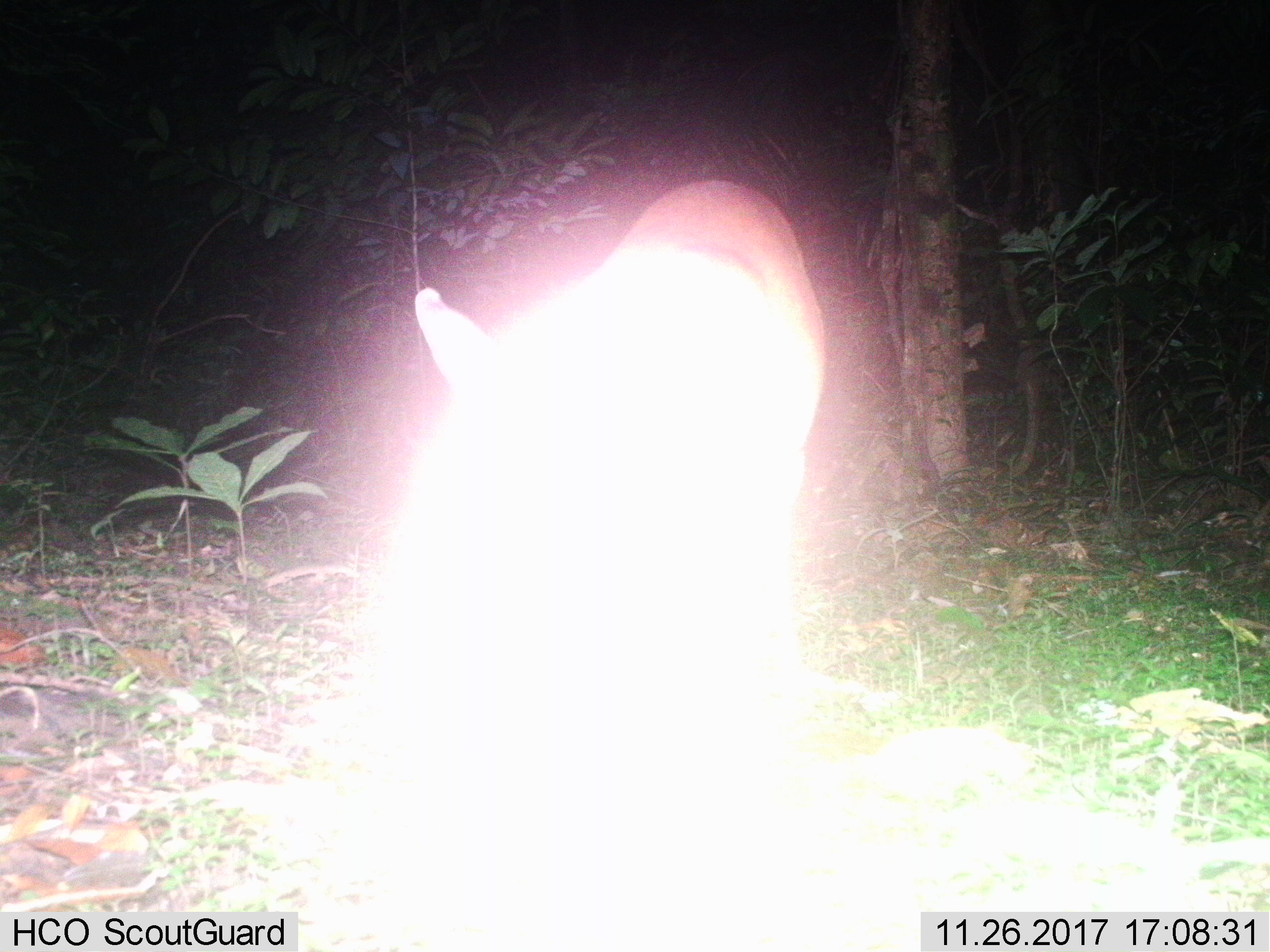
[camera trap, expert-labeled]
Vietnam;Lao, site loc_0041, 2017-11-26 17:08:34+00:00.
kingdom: Animalia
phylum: Chordata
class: Mammalia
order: Artiodactyla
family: Cervidae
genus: Muntiacus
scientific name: Muntiacus vuquangensis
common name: large-antlered muntjac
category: large antlered muntjac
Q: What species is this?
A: Large antlered muntjac (large-antlered muntjac) (Muntiacus vuquangensis).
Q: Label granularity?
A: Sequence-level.